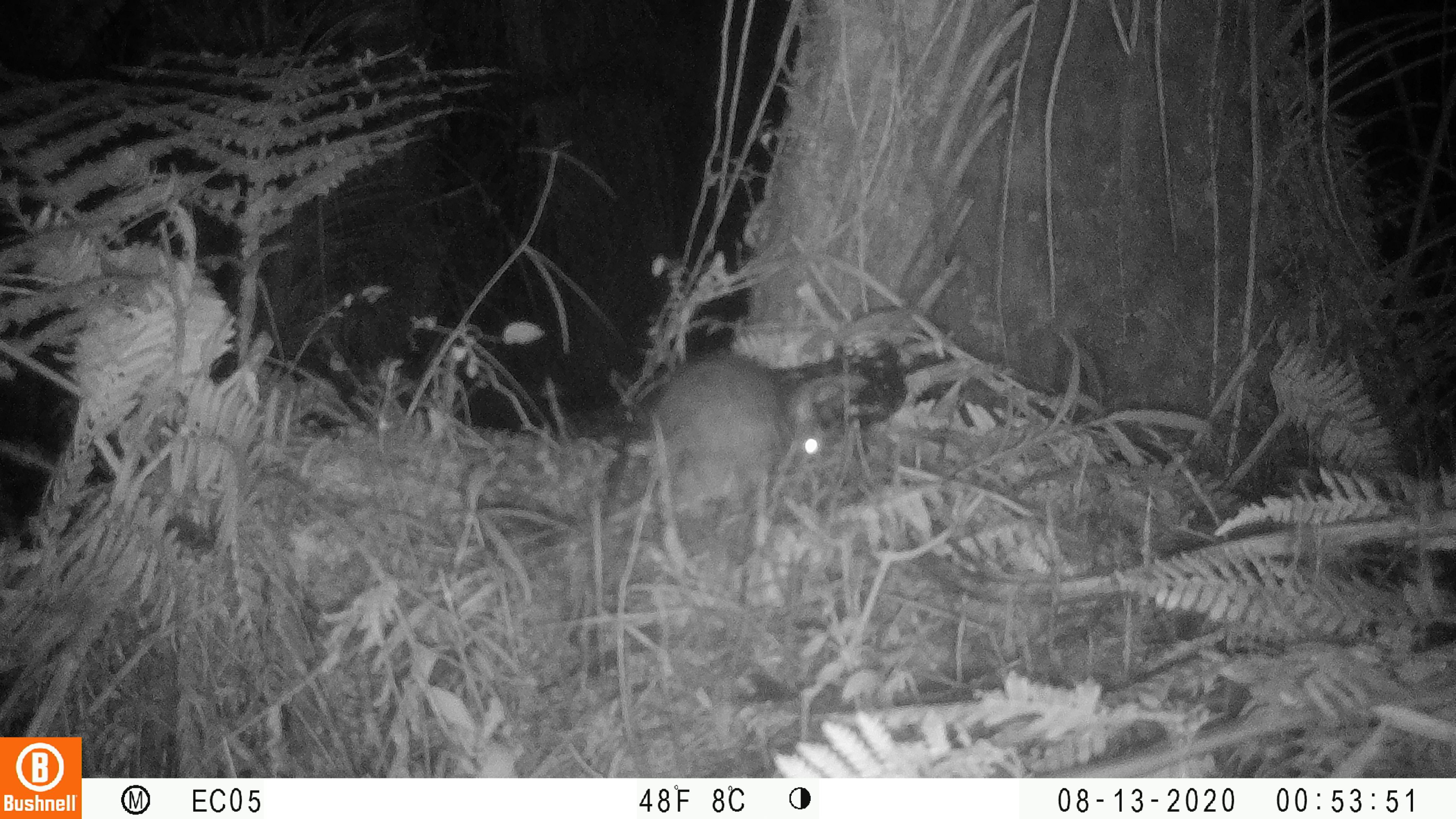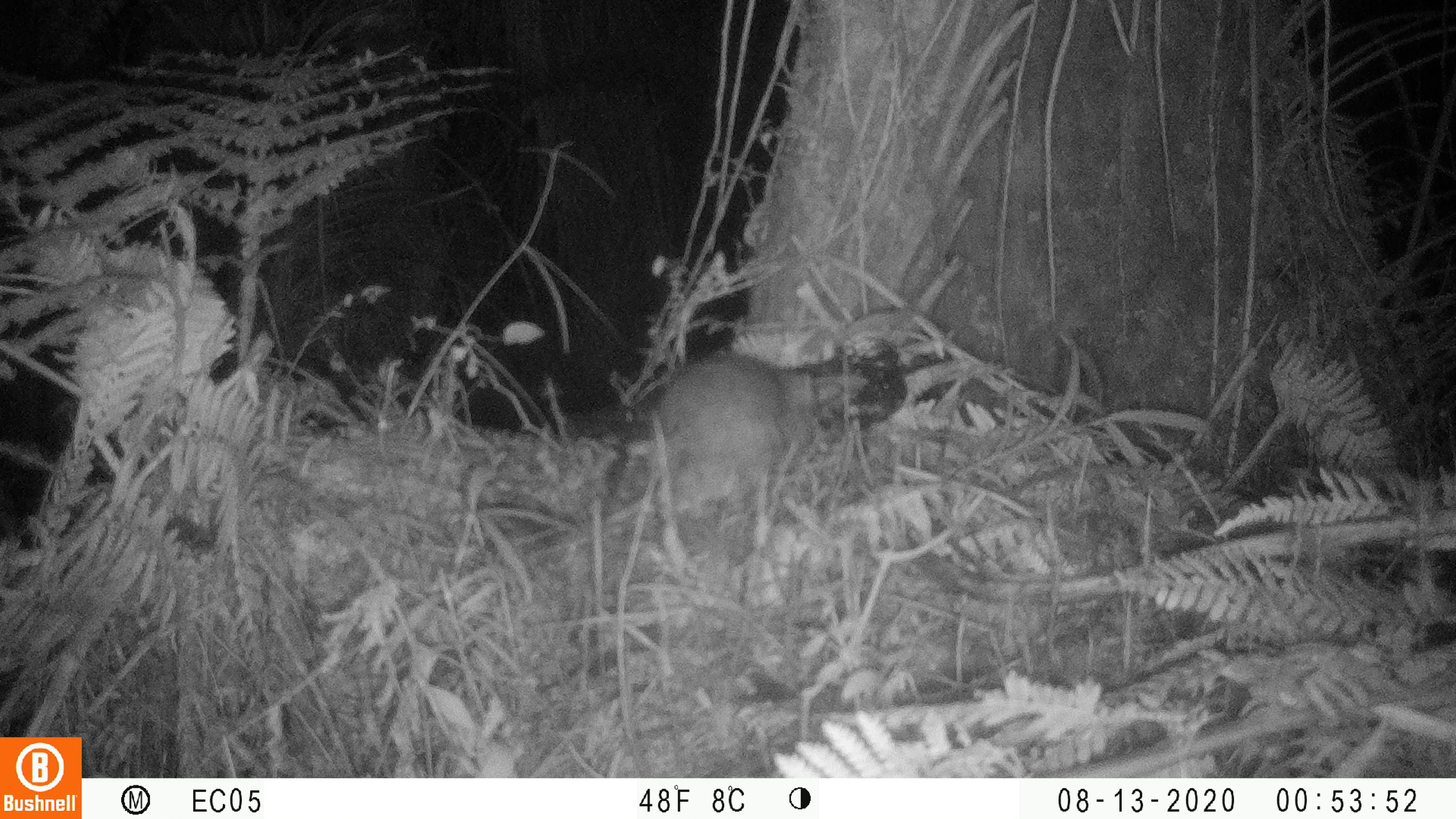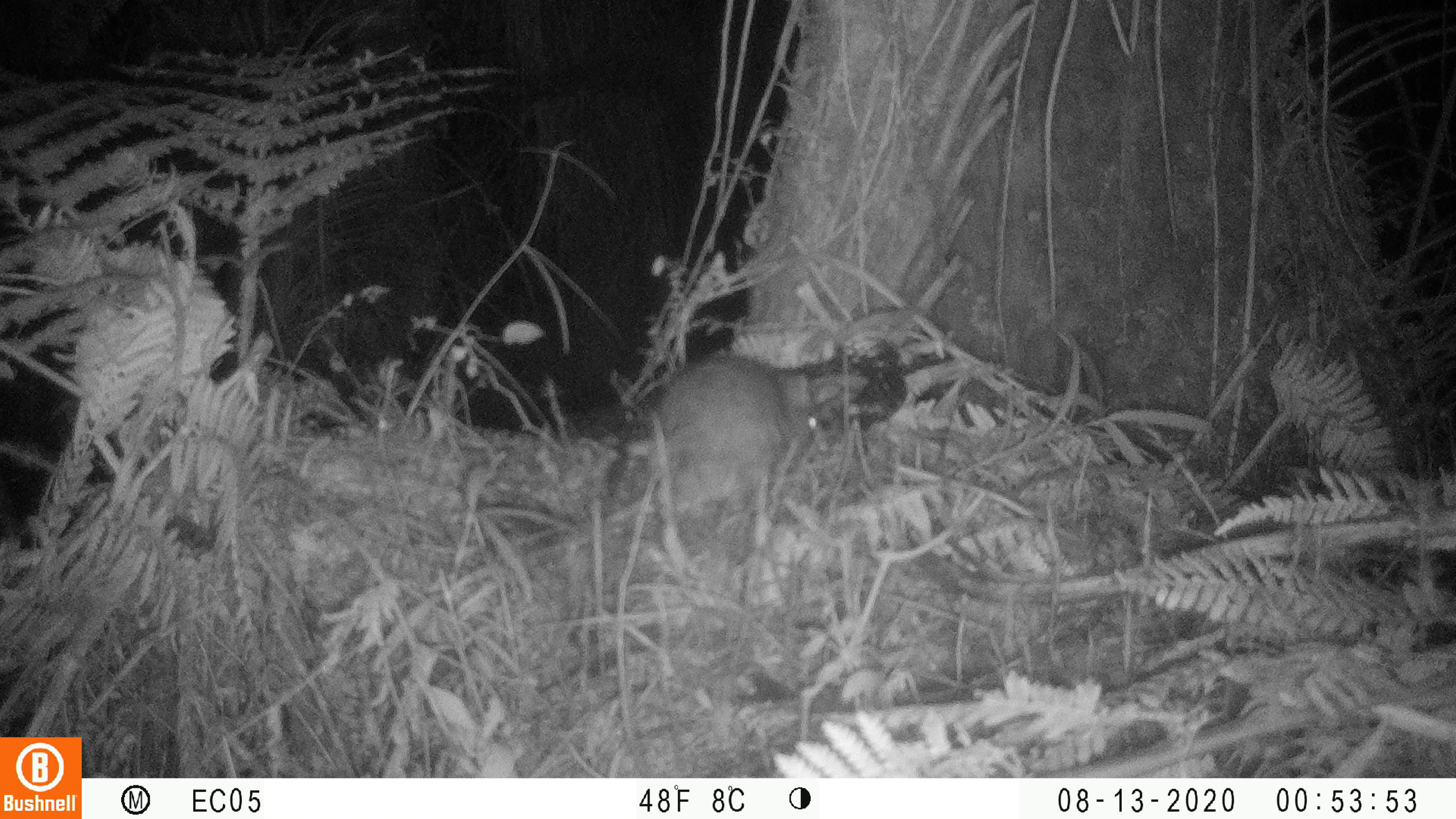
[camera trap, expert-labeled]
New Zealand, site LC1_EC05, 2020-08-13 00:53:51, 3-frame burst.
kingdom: Animalia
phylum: Chordata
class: Mammalia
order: Rodentia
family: Muridae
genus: Rattus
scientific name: Rattus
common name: rat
Rat (Rattus).